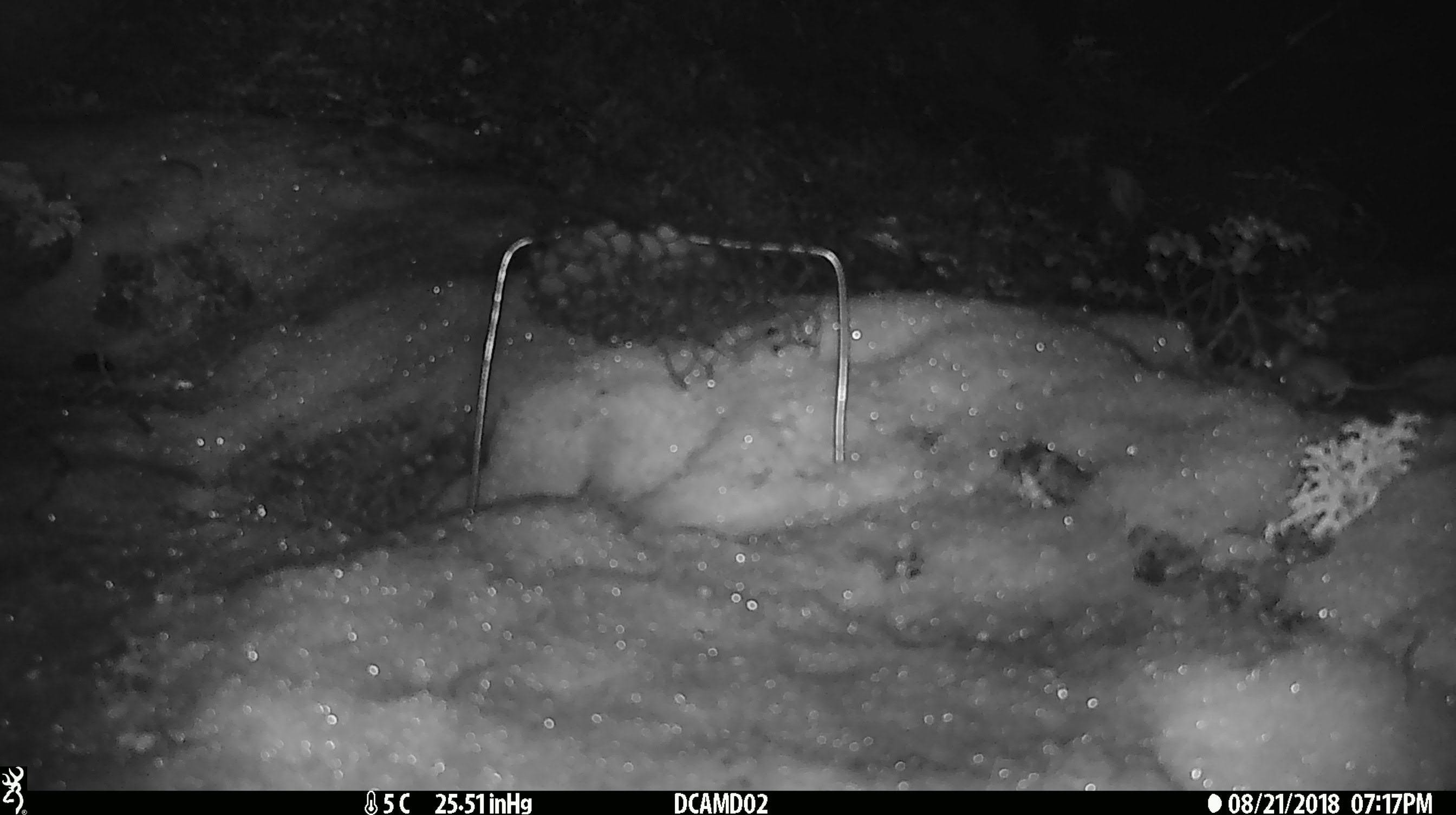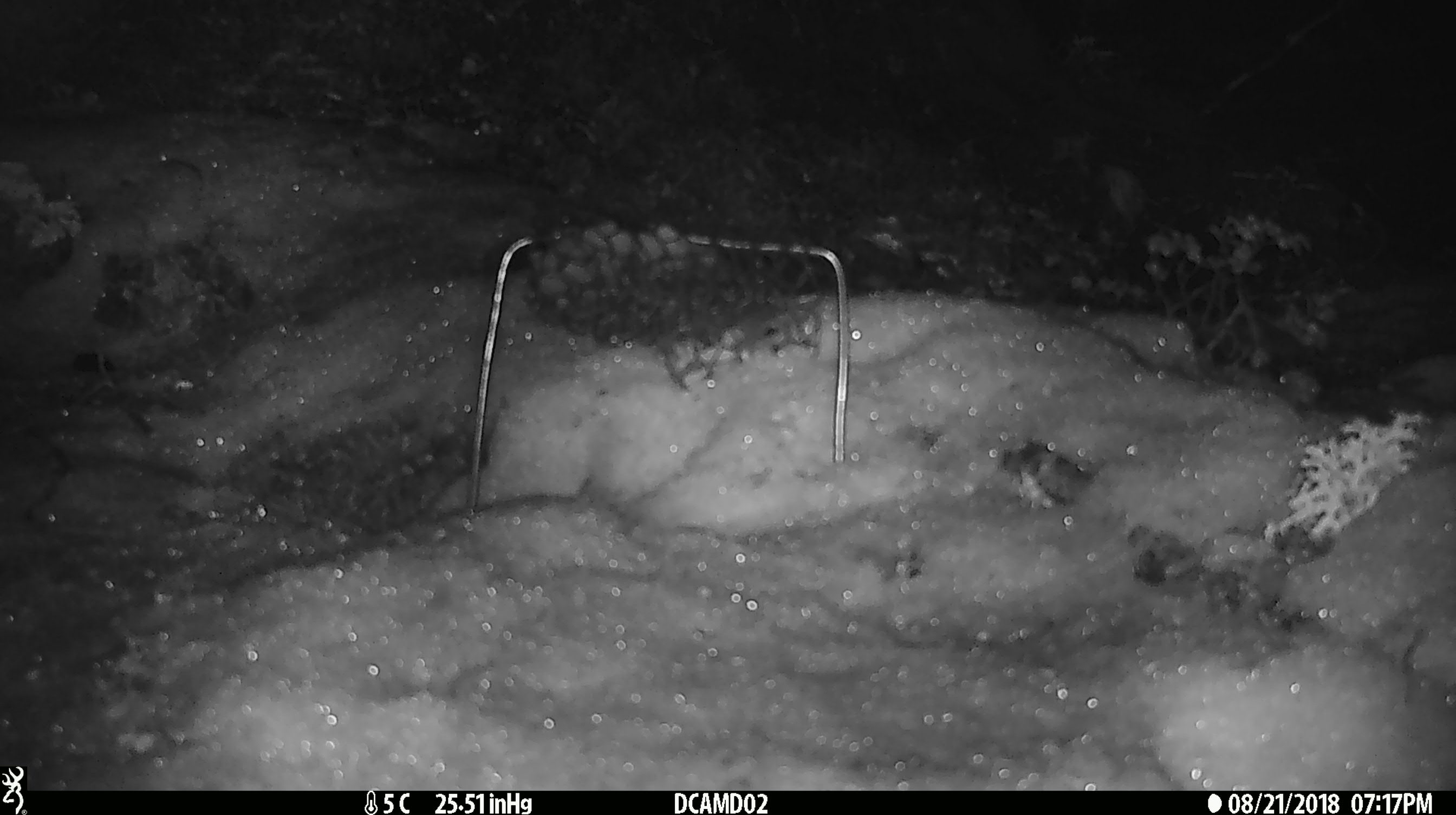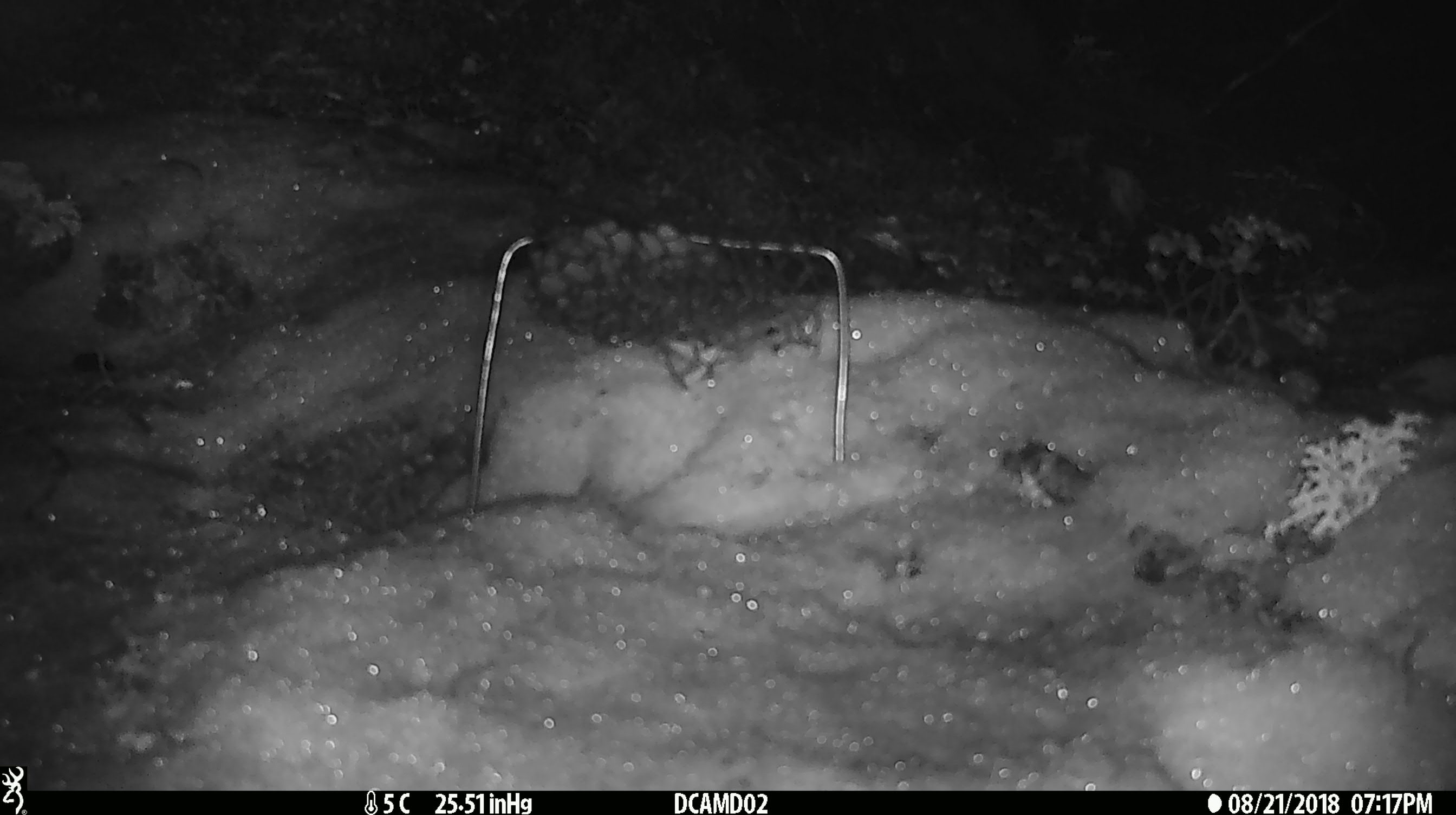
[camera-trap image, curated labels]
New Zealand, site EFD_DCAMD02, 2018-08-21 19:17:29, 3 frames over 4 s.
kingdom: Animalia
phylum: Chordata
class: Mammalia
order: Rodentia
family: Muridae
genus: Mus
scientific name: Mus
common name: mouse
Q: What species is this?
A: Mouse (Mus).